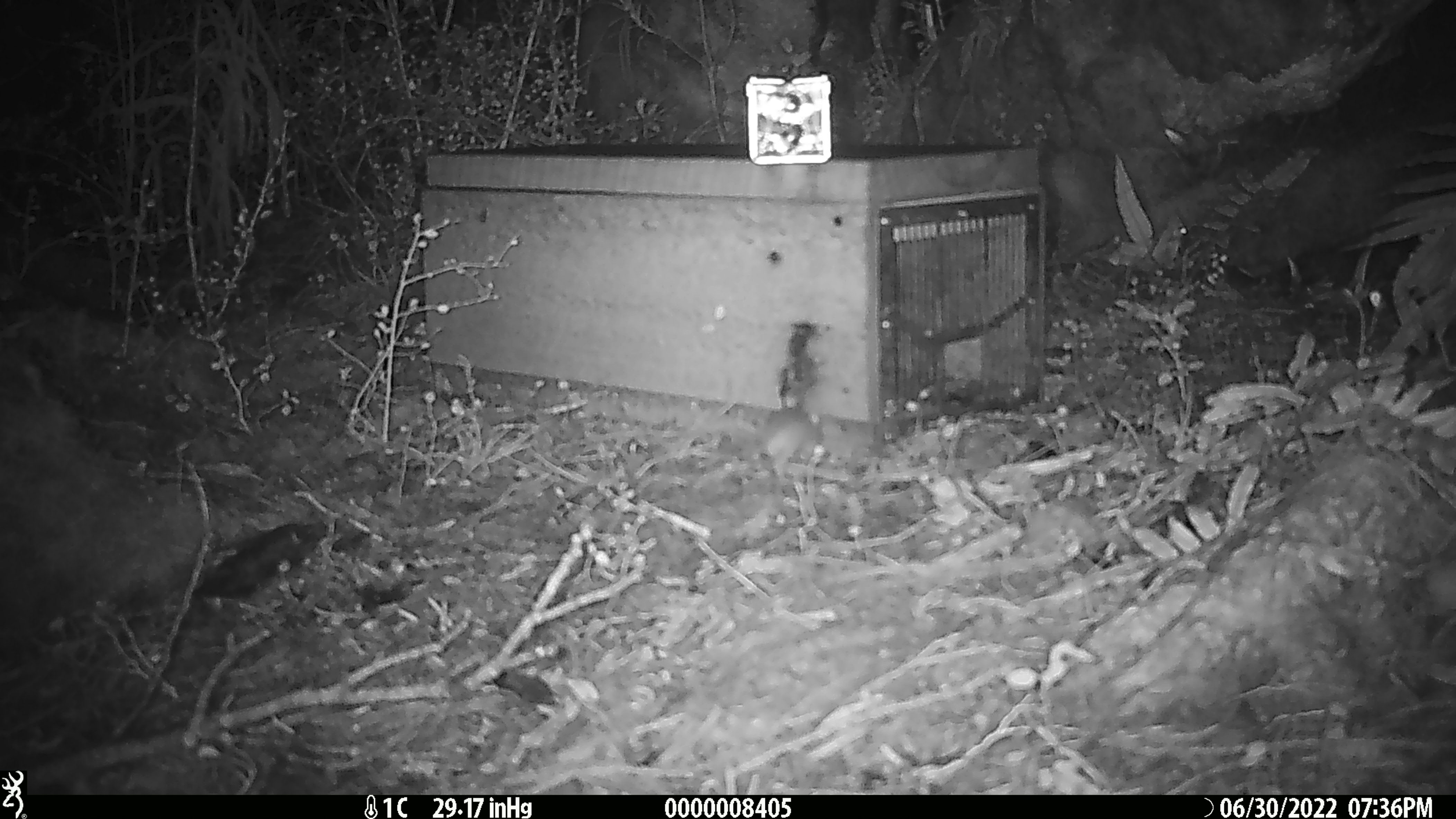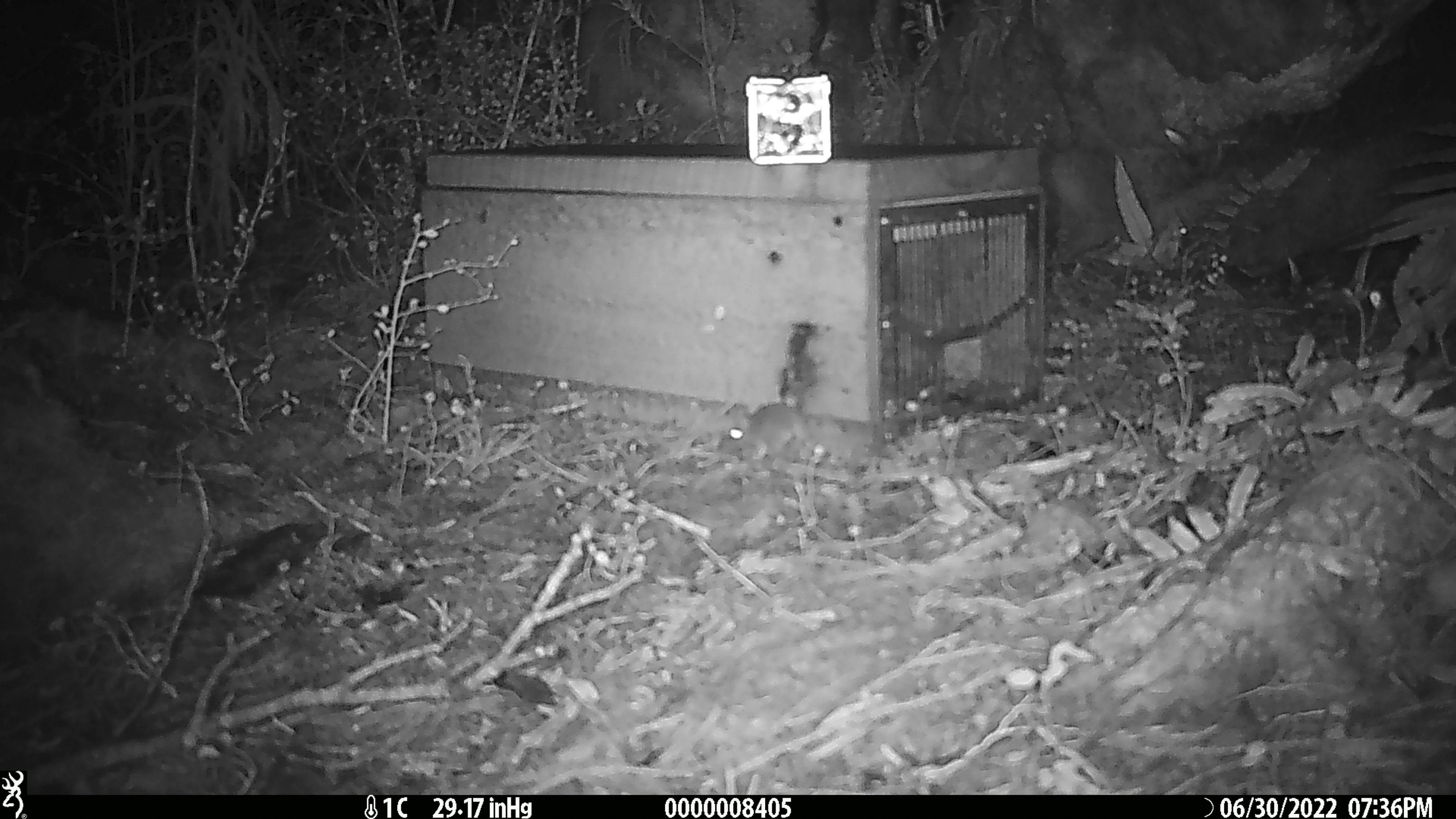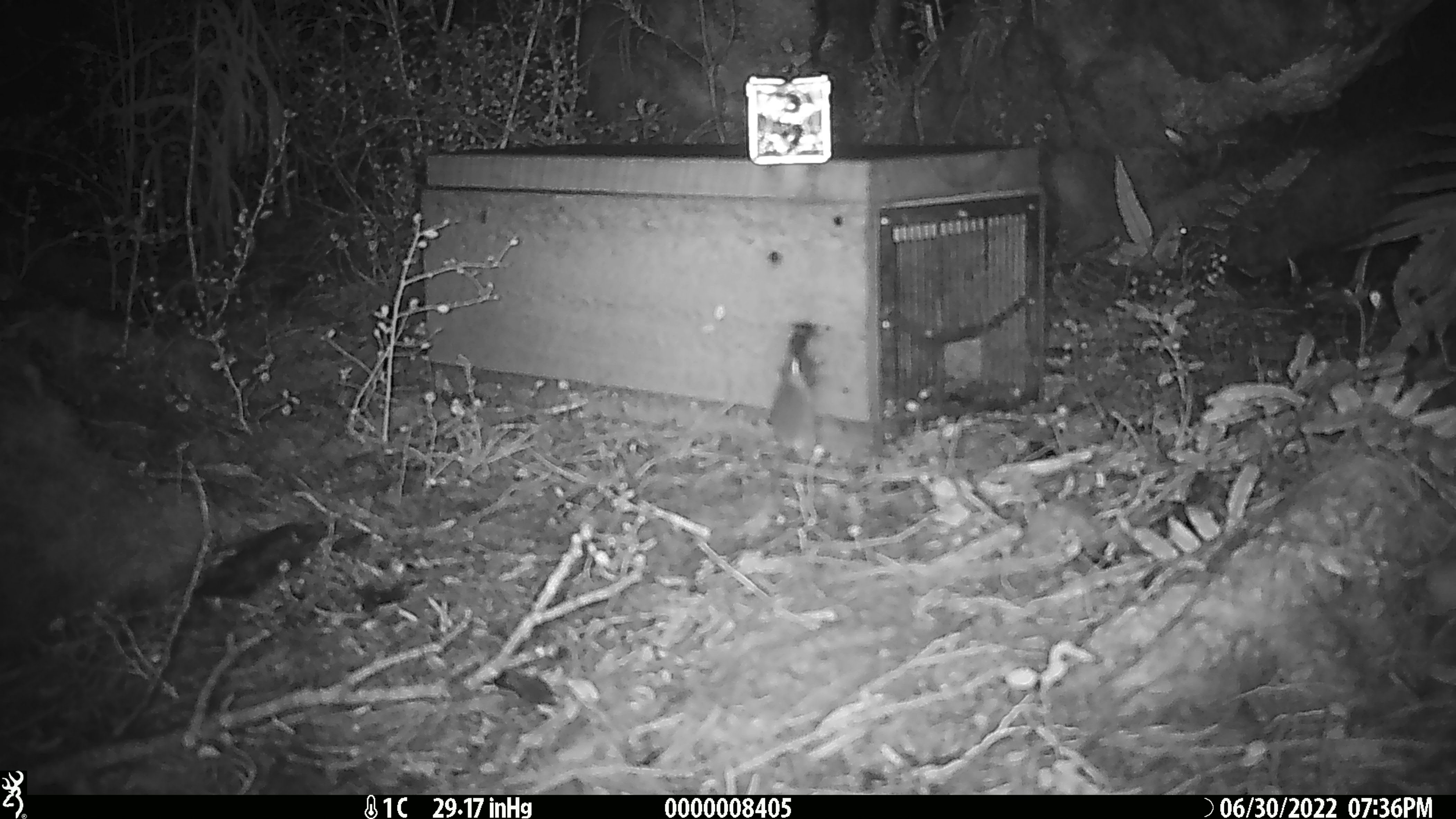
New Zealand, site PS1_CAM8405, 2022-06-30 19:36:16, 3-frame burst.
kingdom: Animalia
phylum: Chordata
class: Mammalia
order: Rodentia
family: Muridae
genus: Mus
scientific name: Mus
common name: mouse